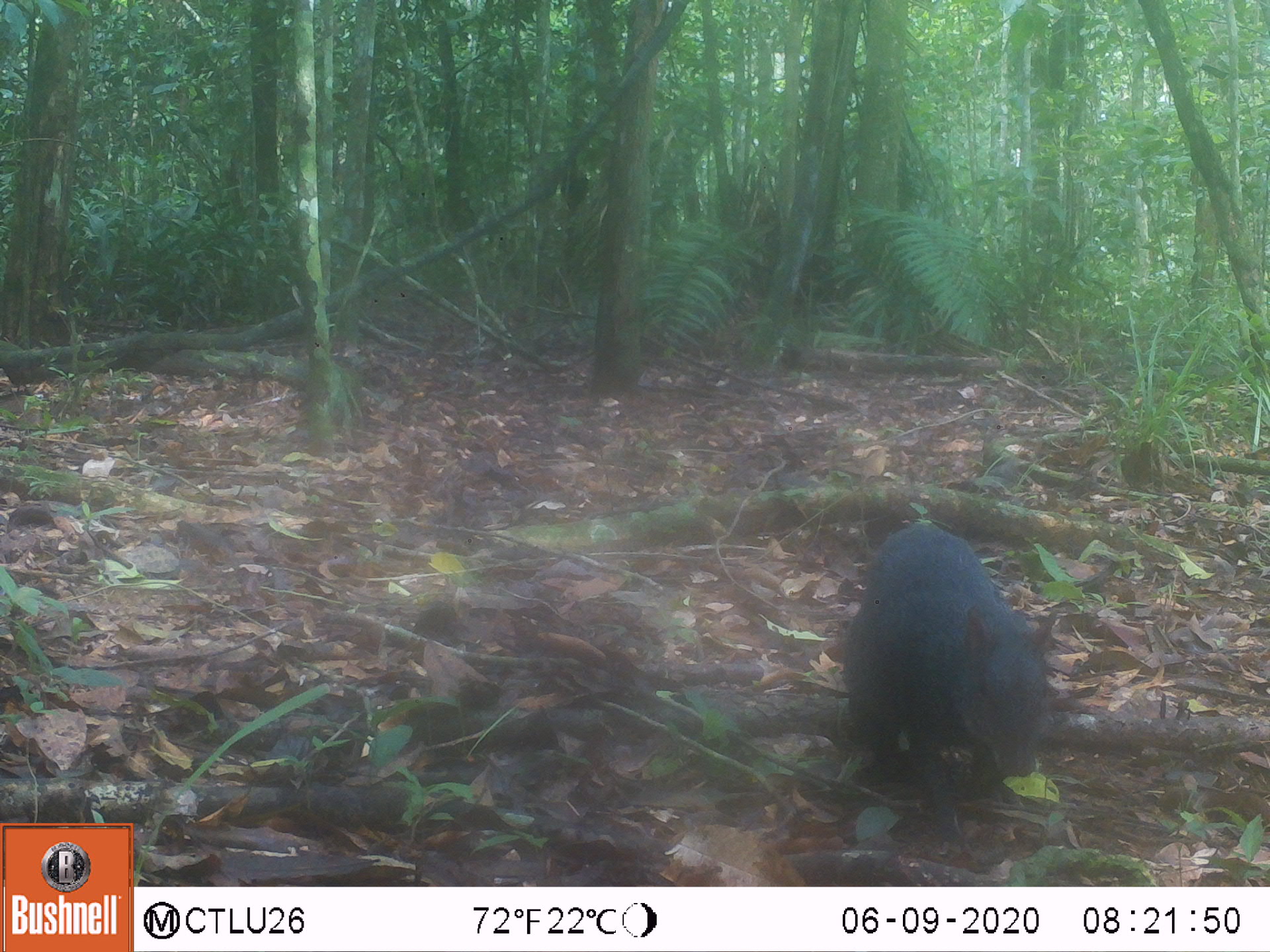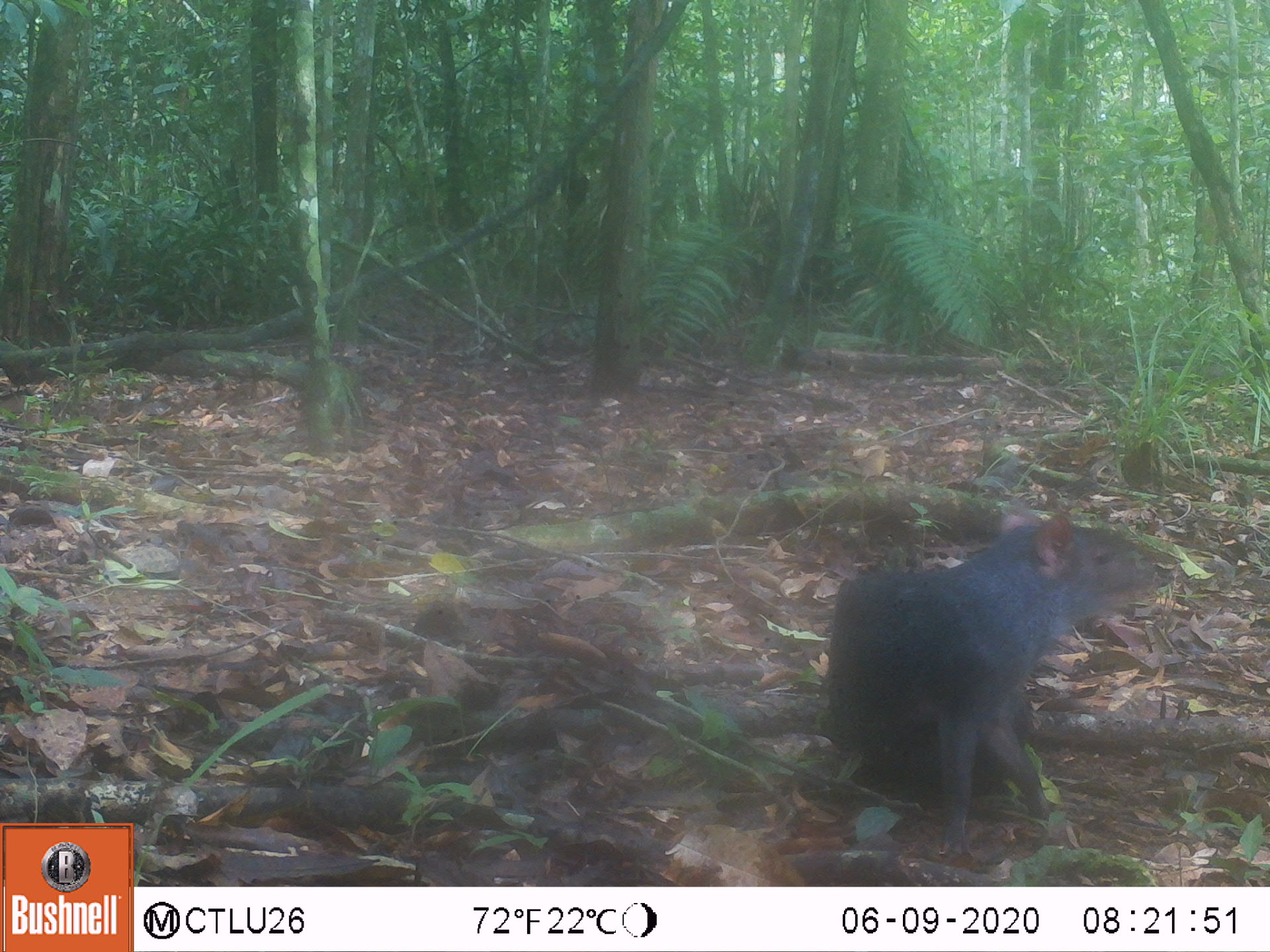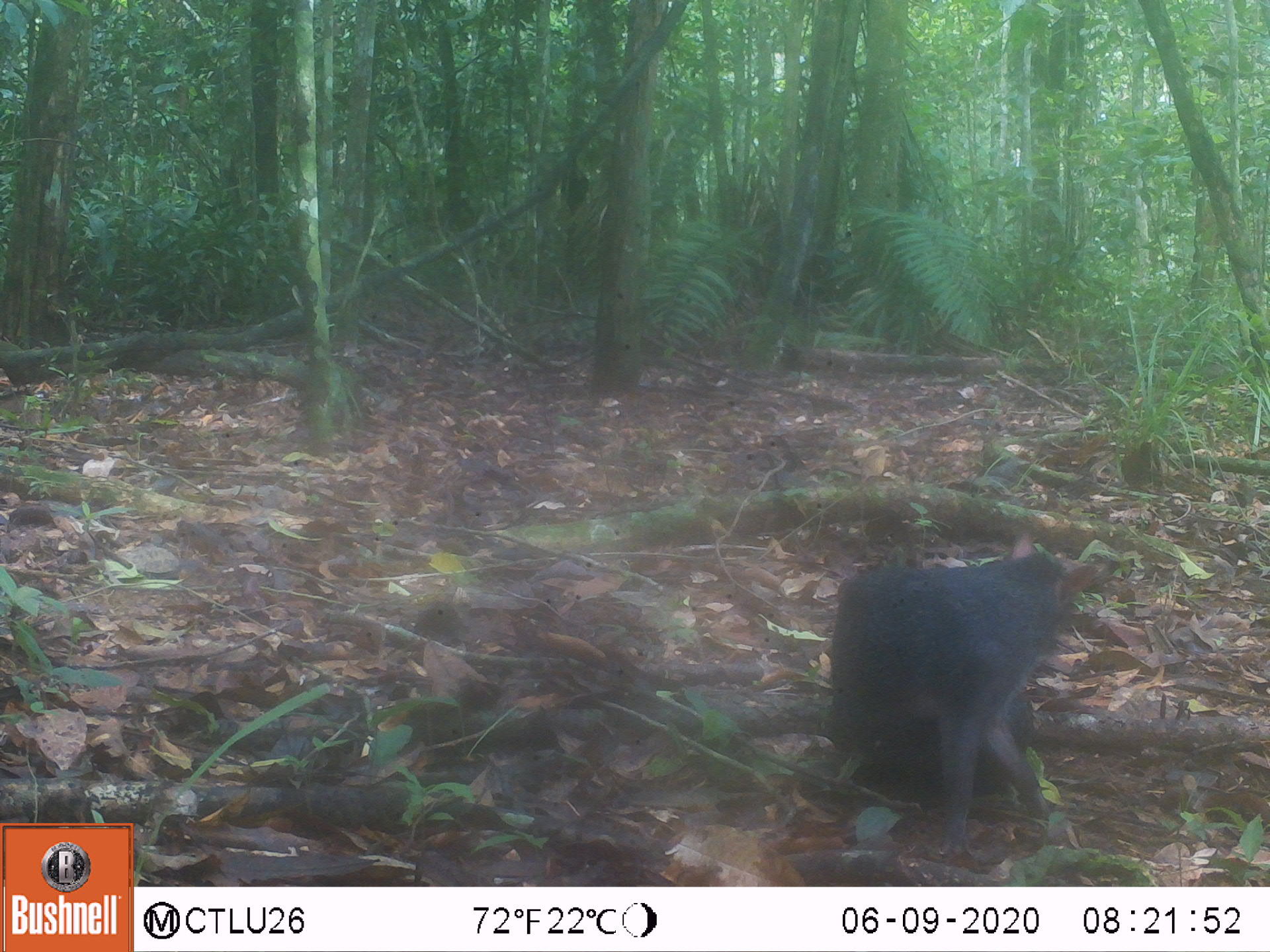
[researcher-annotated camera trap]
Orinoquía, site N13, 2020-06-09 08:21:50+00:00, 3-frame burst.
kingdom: Animalia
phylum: Chordata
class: Mammalia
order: Rodentia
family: Dasyproctidae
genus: Dasyprocta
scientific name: Dasyprocta fuliginosa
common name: black agouti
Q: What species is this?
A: Black agouti (Dasyprocta fuliginosa).